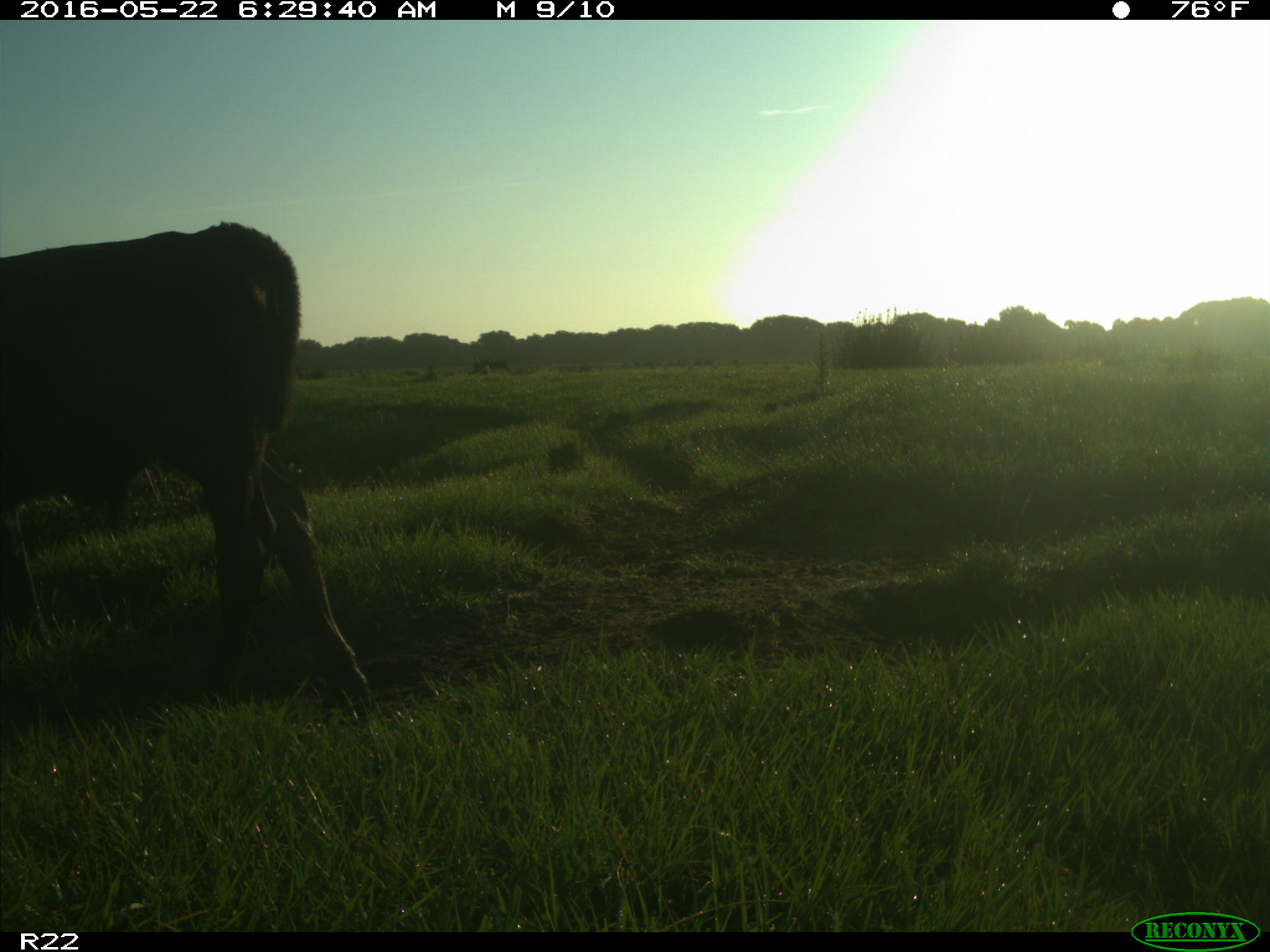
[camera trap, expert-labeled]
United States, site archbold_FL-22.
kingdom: Animalia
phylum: Chordata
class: Mammalia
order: Artiodactyla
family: Bovidae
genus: Bos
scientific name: Bos taurus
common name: domestic cow